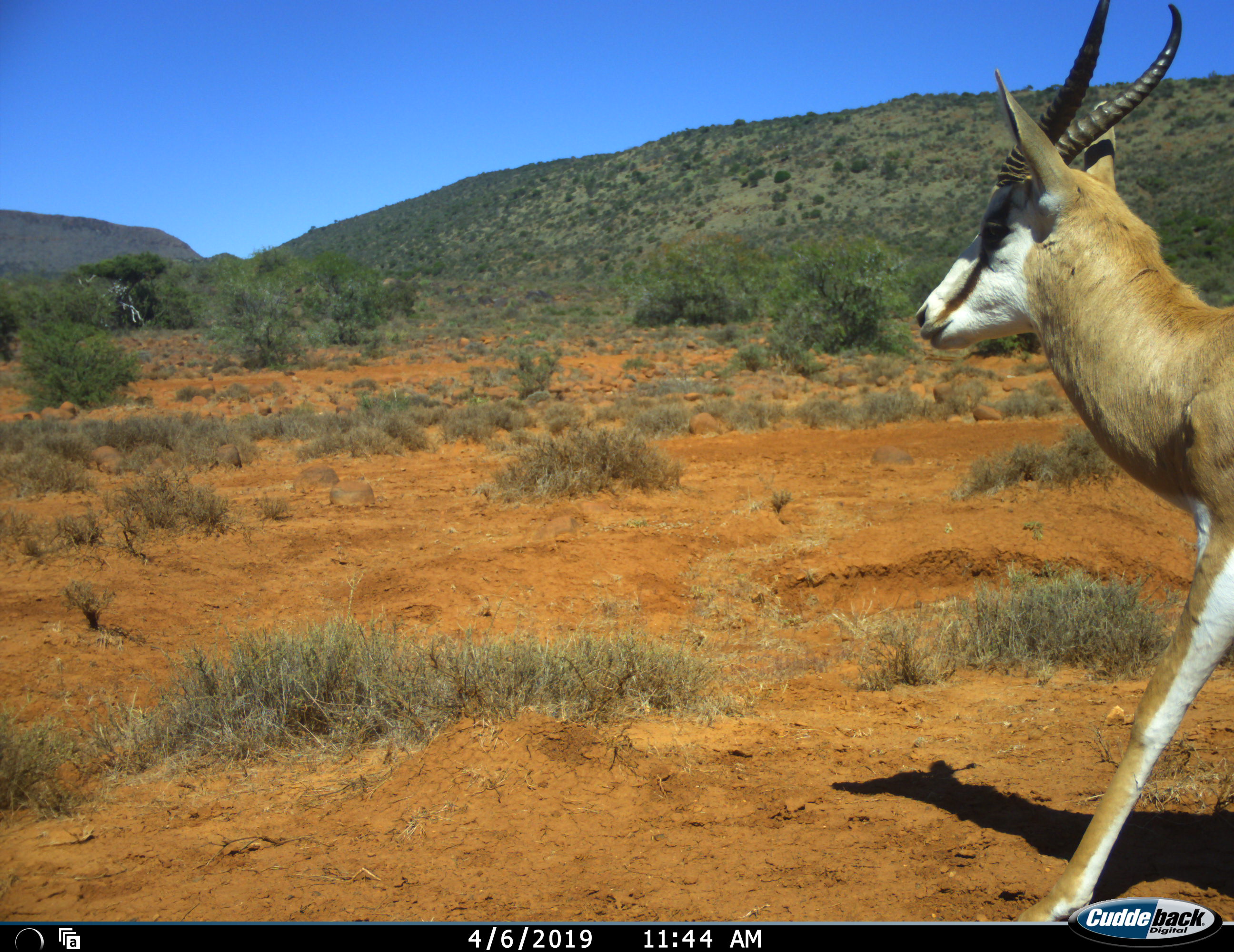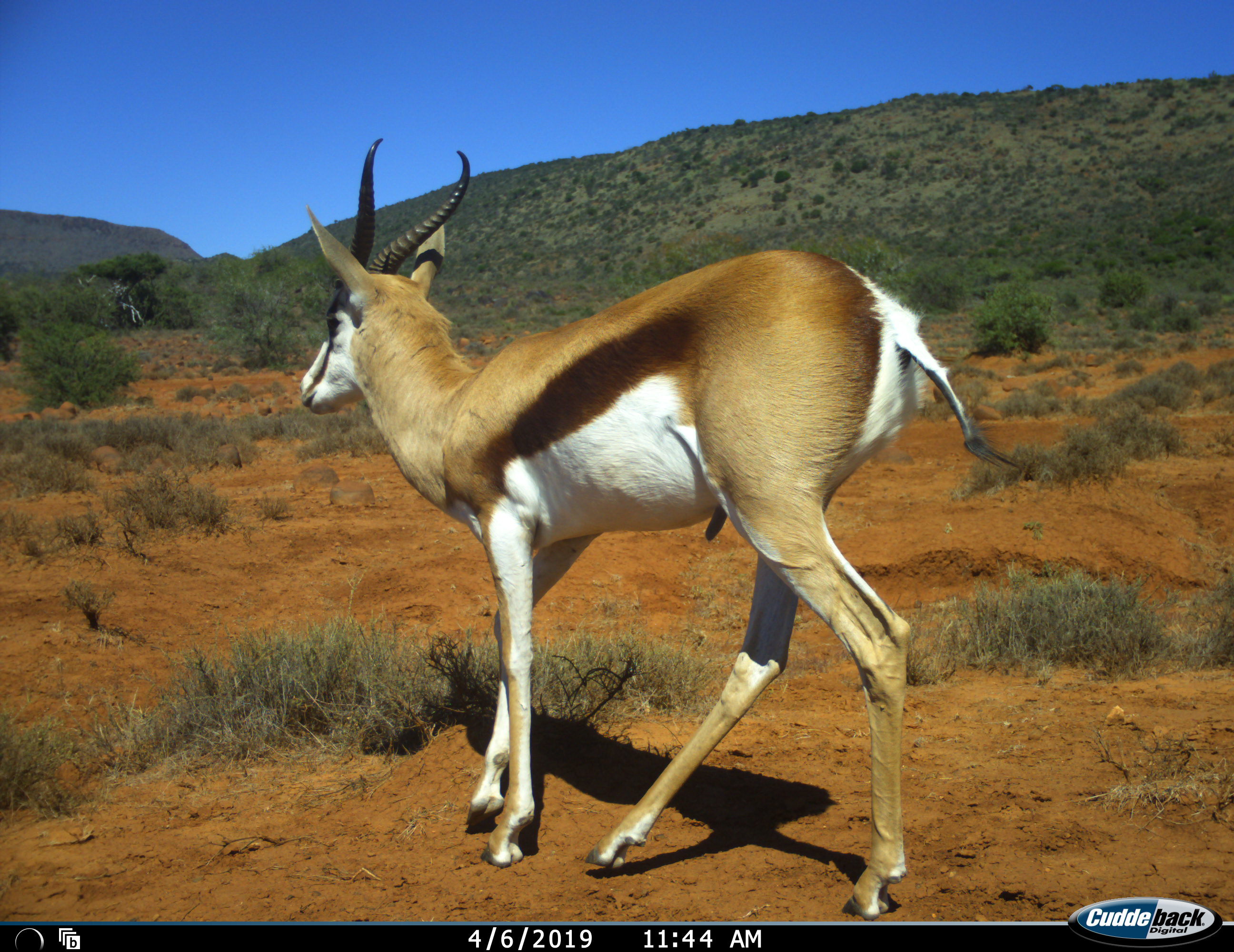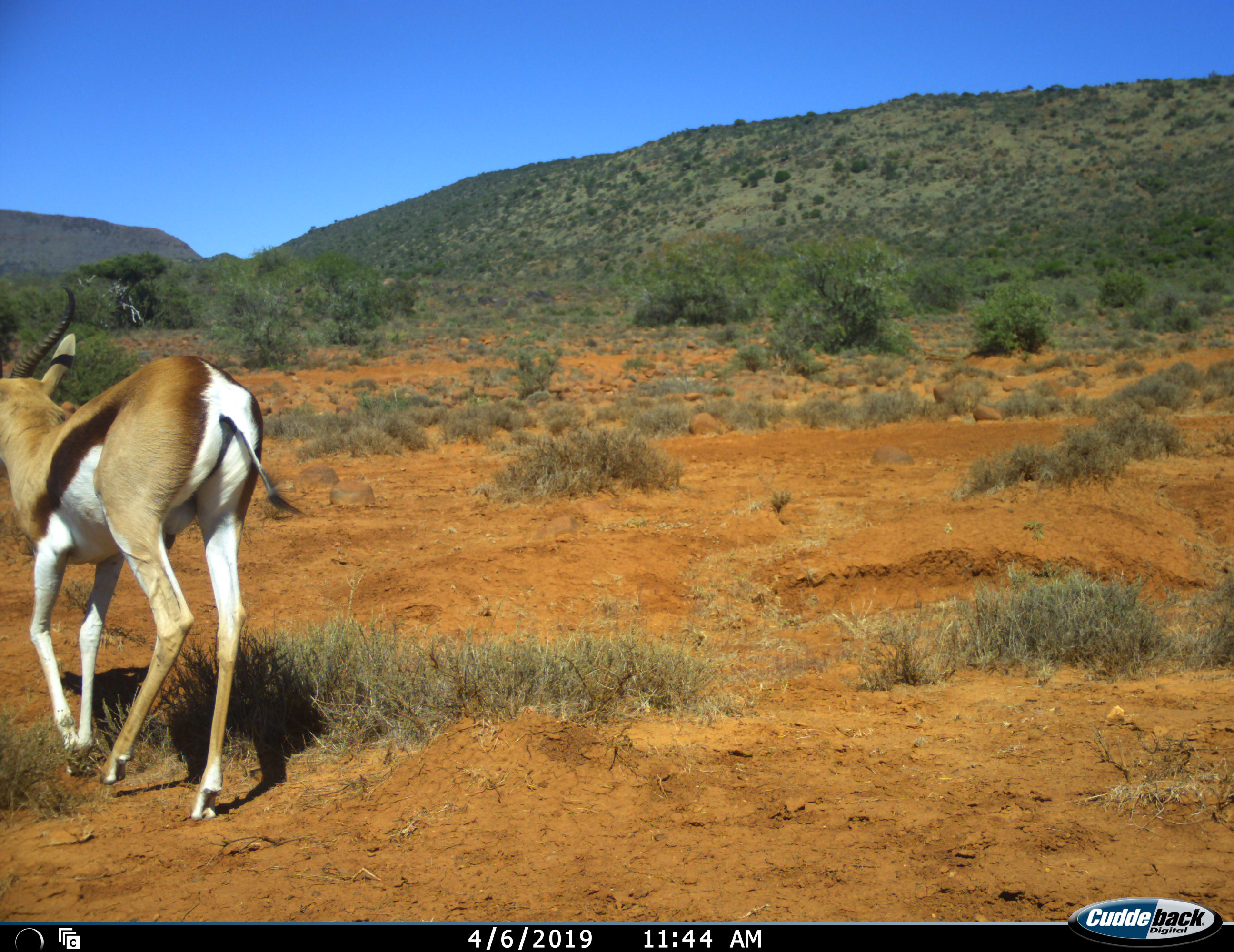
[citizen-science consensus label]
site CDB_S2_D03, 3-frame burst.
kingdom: Animalia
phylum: Chordata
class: Mammalia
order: Artiodactyla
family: Bovidae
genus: Antidorcas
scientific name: Antidorcas marsupialis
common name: springbok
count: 1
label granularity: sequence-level